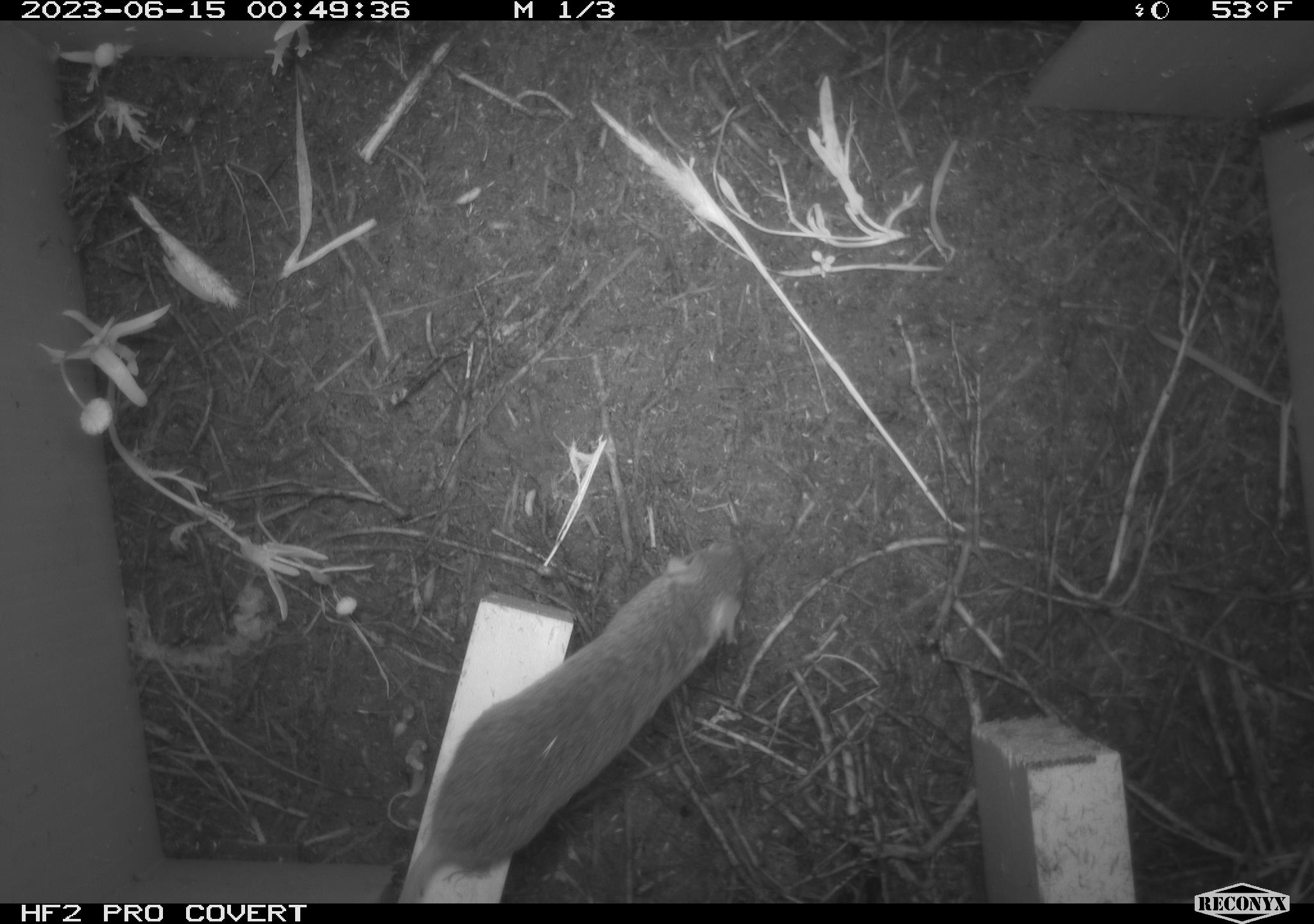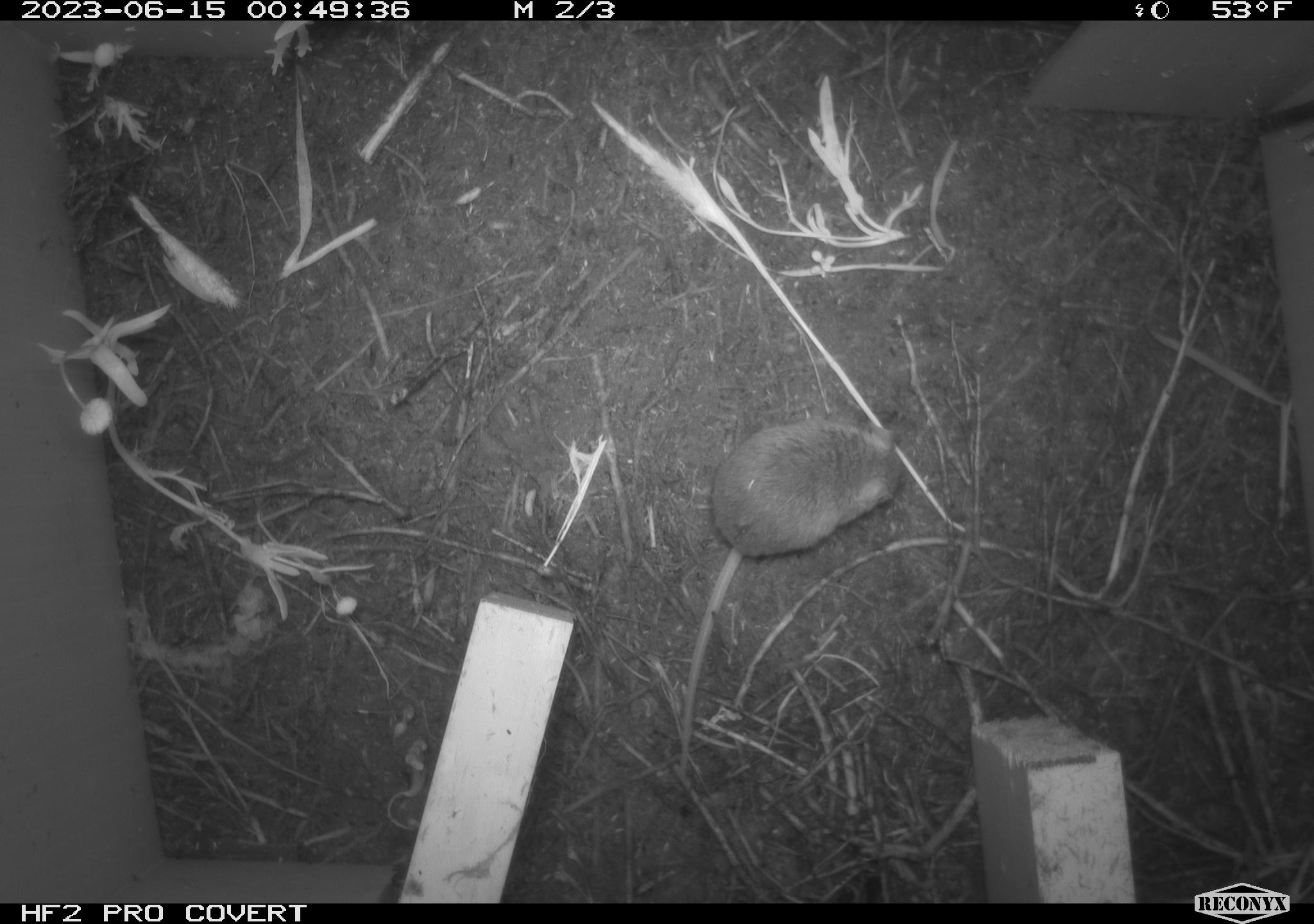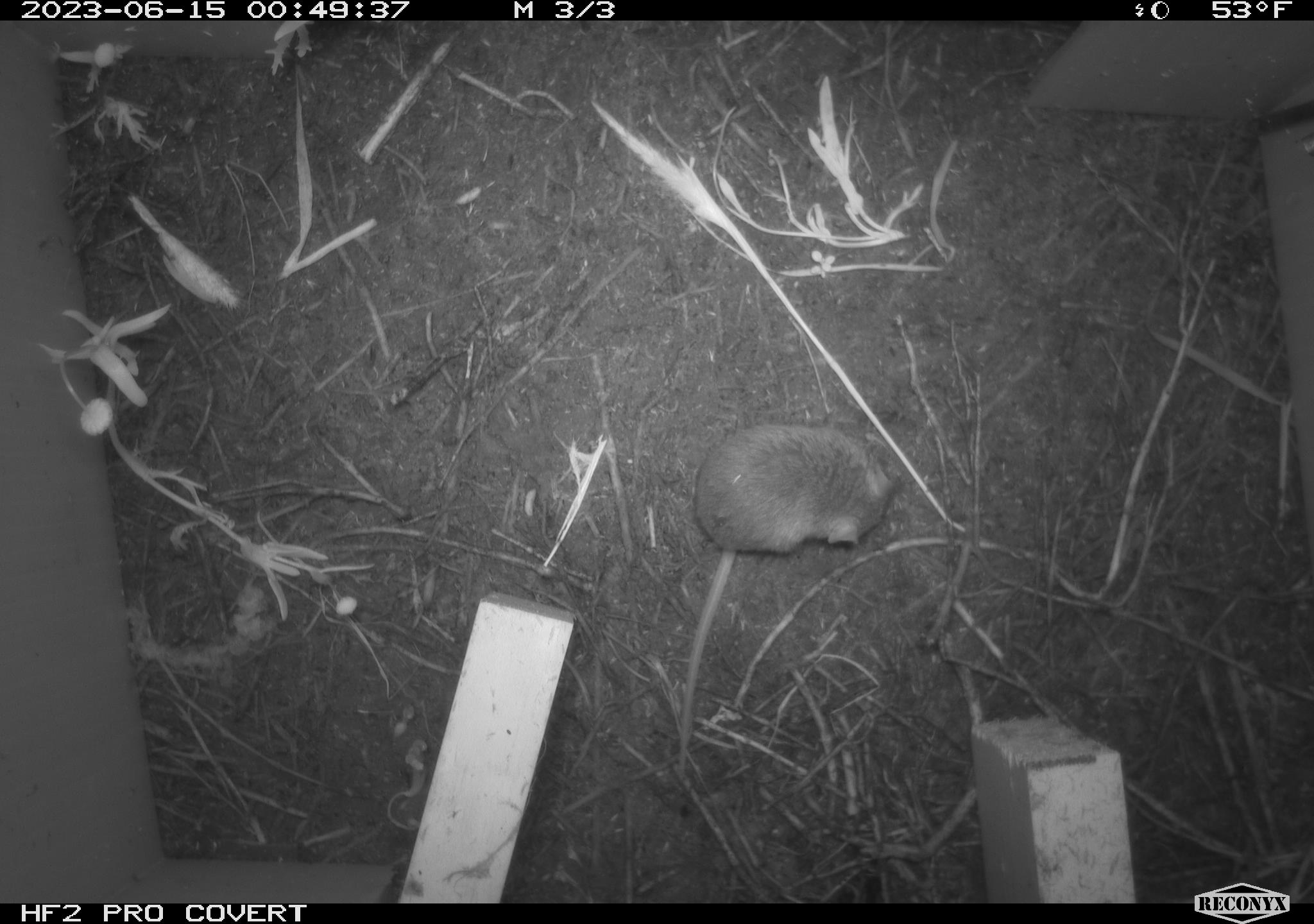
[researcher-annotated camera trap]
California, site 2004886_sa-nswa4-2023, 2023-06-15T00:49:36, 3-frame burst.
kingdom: Animalia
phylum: Chordata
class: Mammalia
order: Rodentia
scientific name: Rodentia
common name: mouse species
Mouse species (Rodentia).